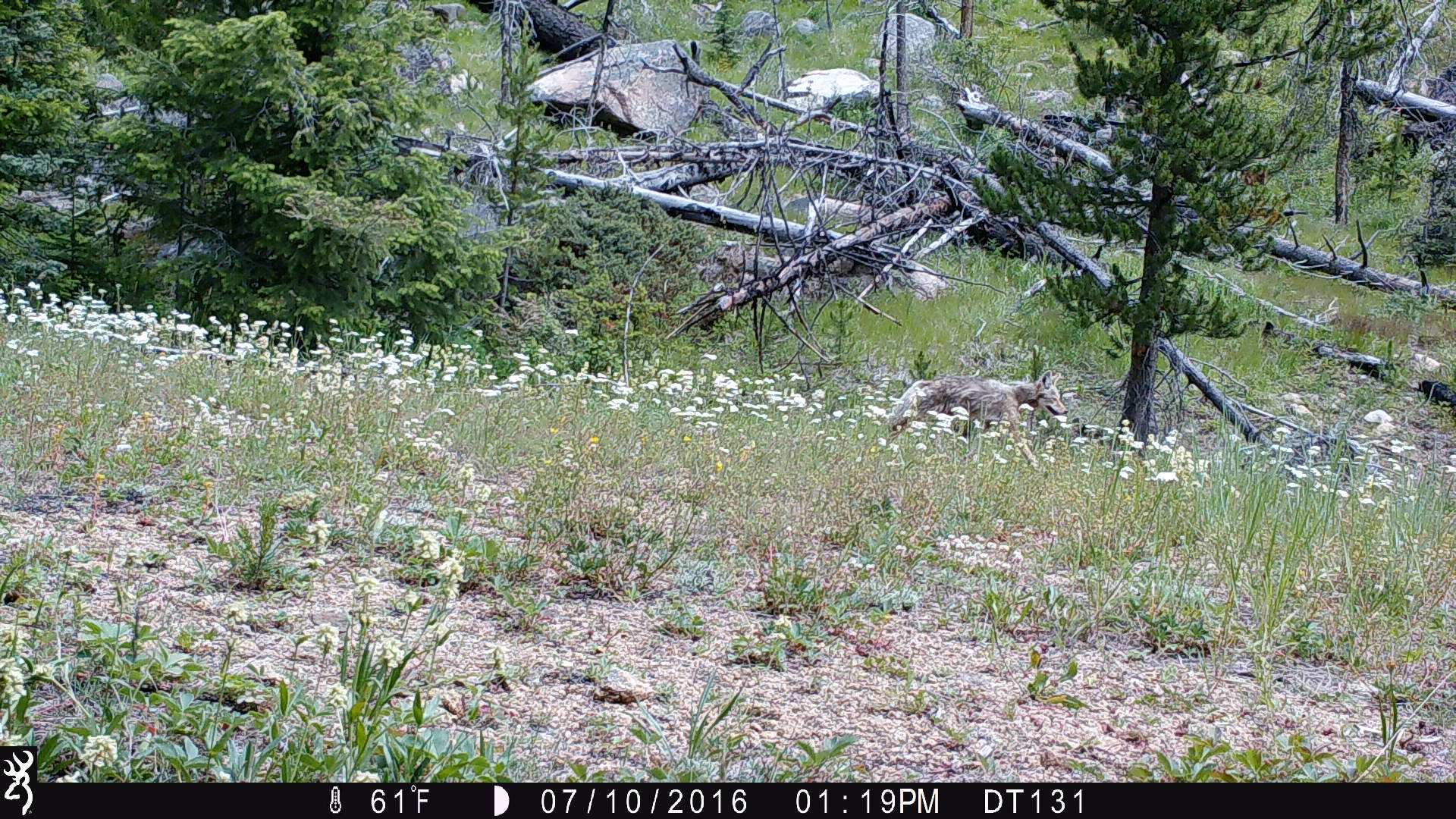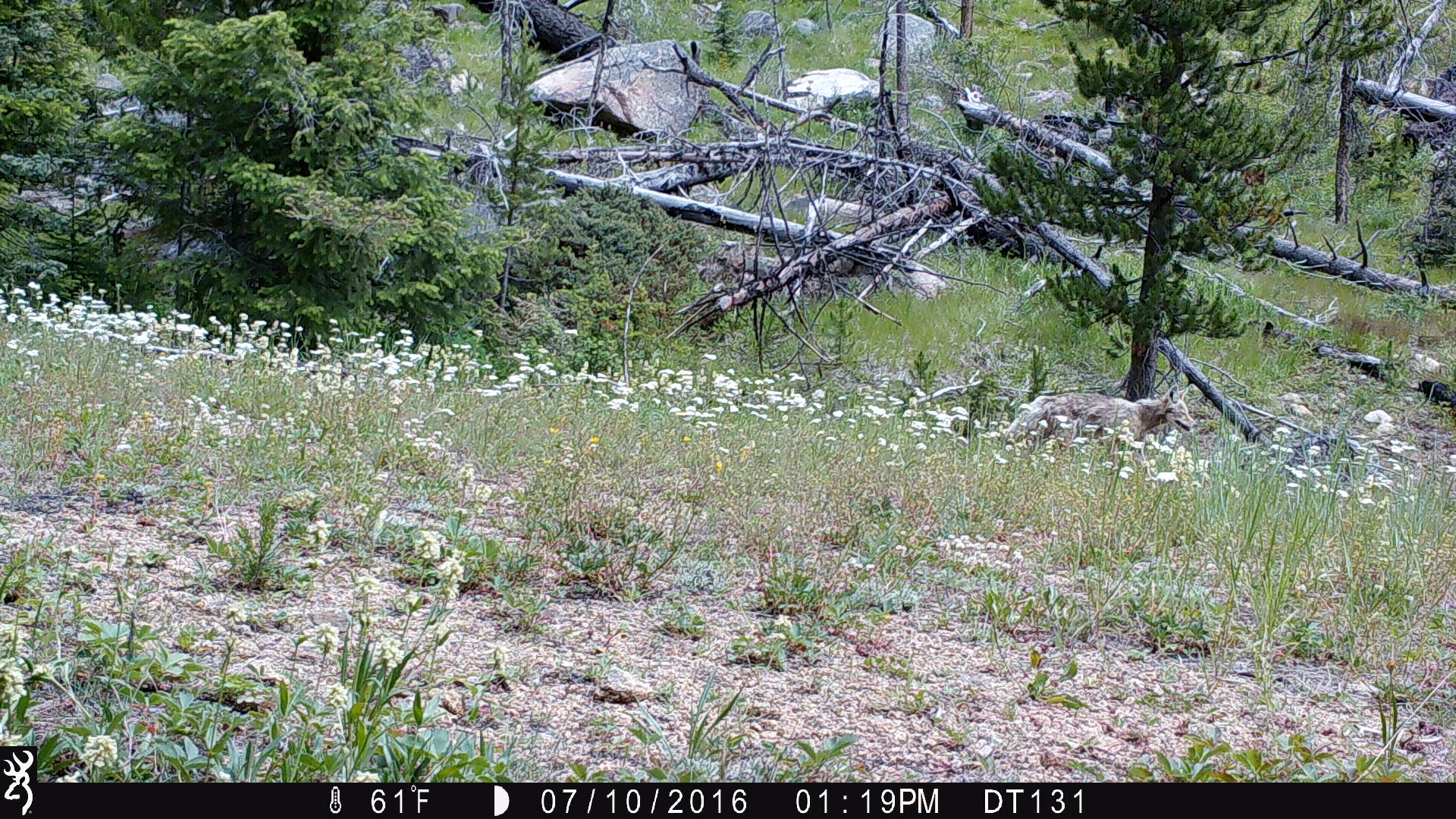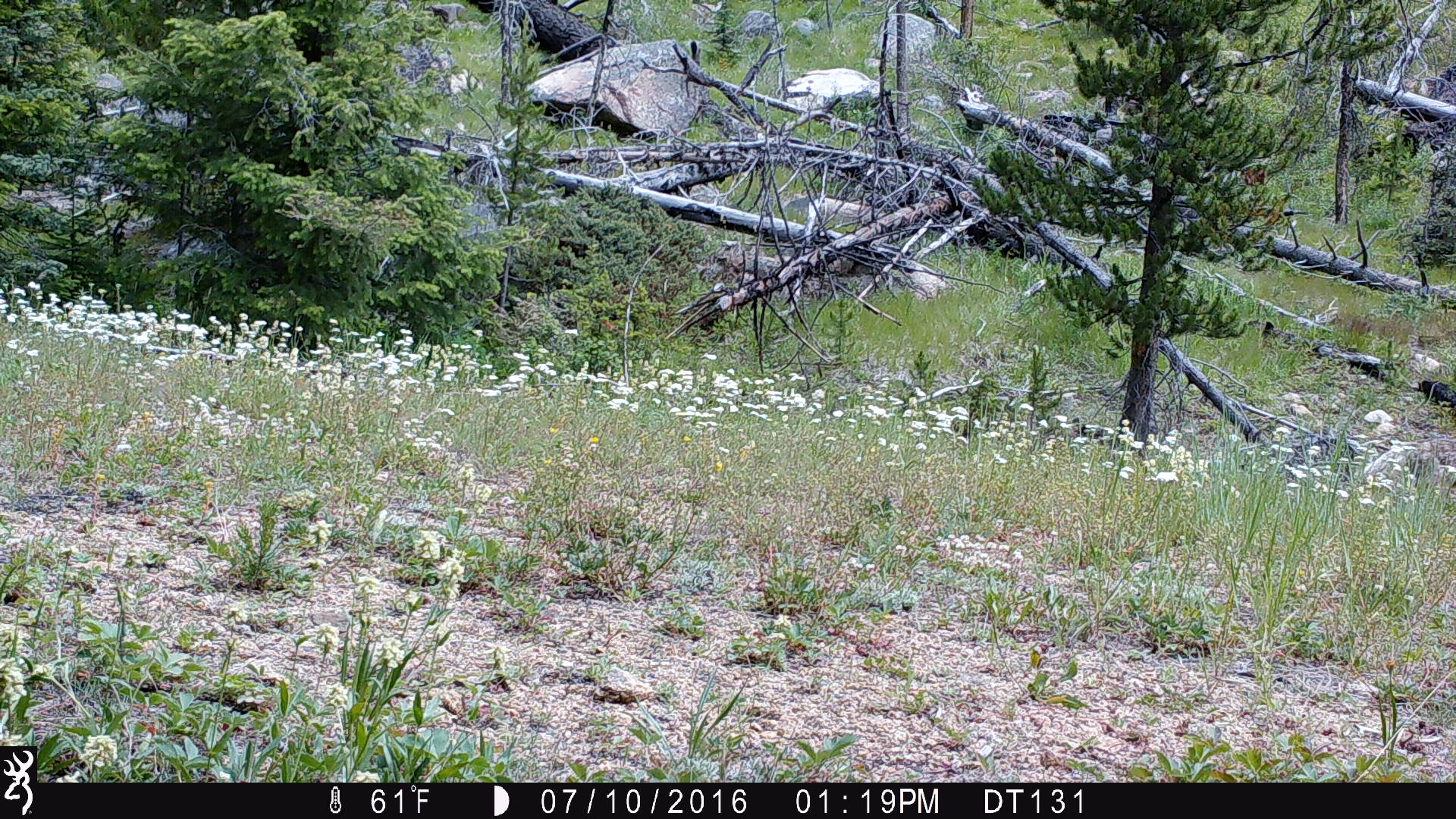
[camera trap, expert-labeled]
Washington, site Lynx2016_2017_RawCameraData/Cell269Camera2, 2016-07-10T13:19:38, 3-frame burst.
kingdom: Animalia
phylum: Chordata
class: Mammalia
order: Carnivora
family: Canidae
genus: Canis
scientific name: Canis latrans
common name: coyote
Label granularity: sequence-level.